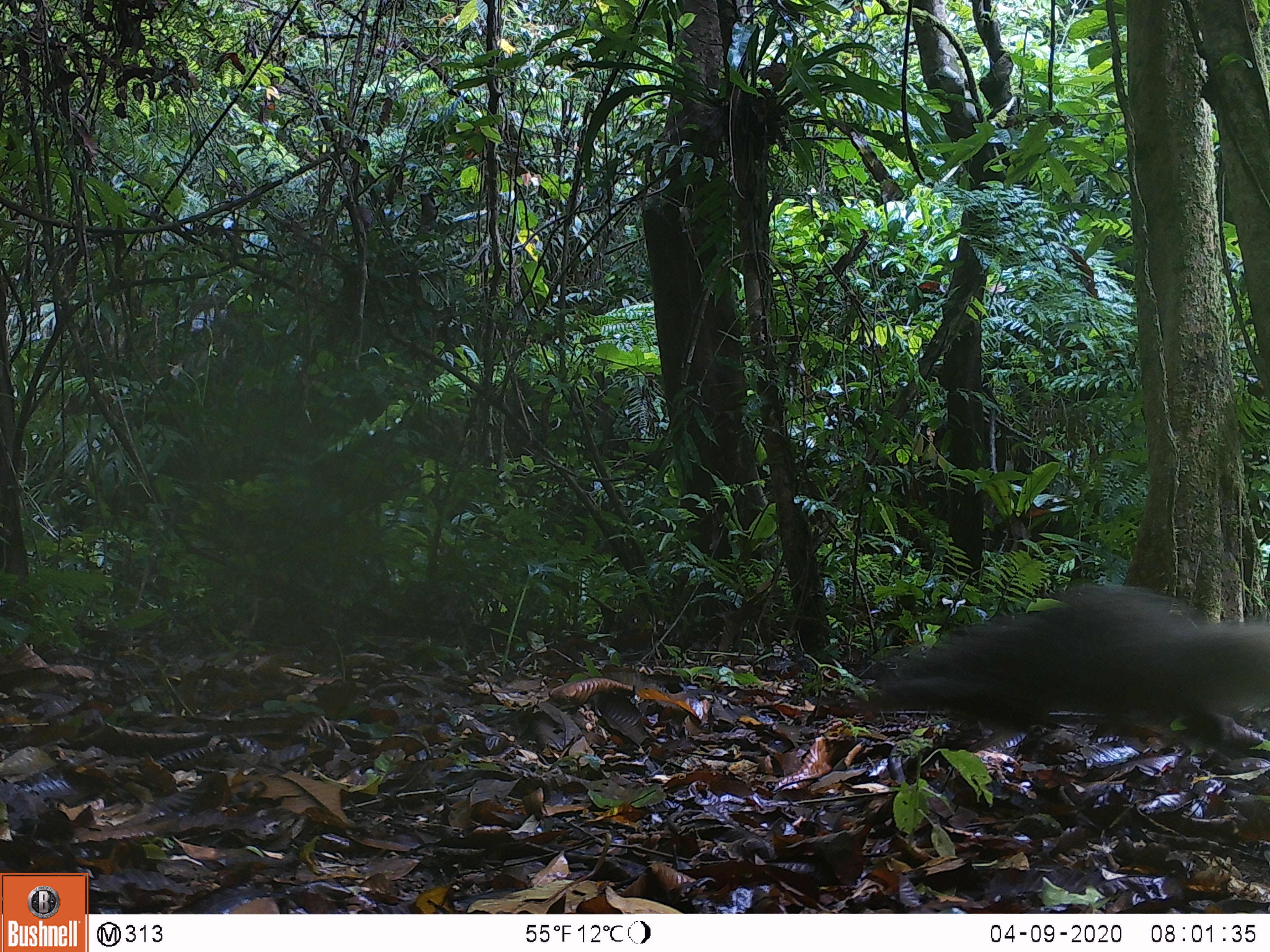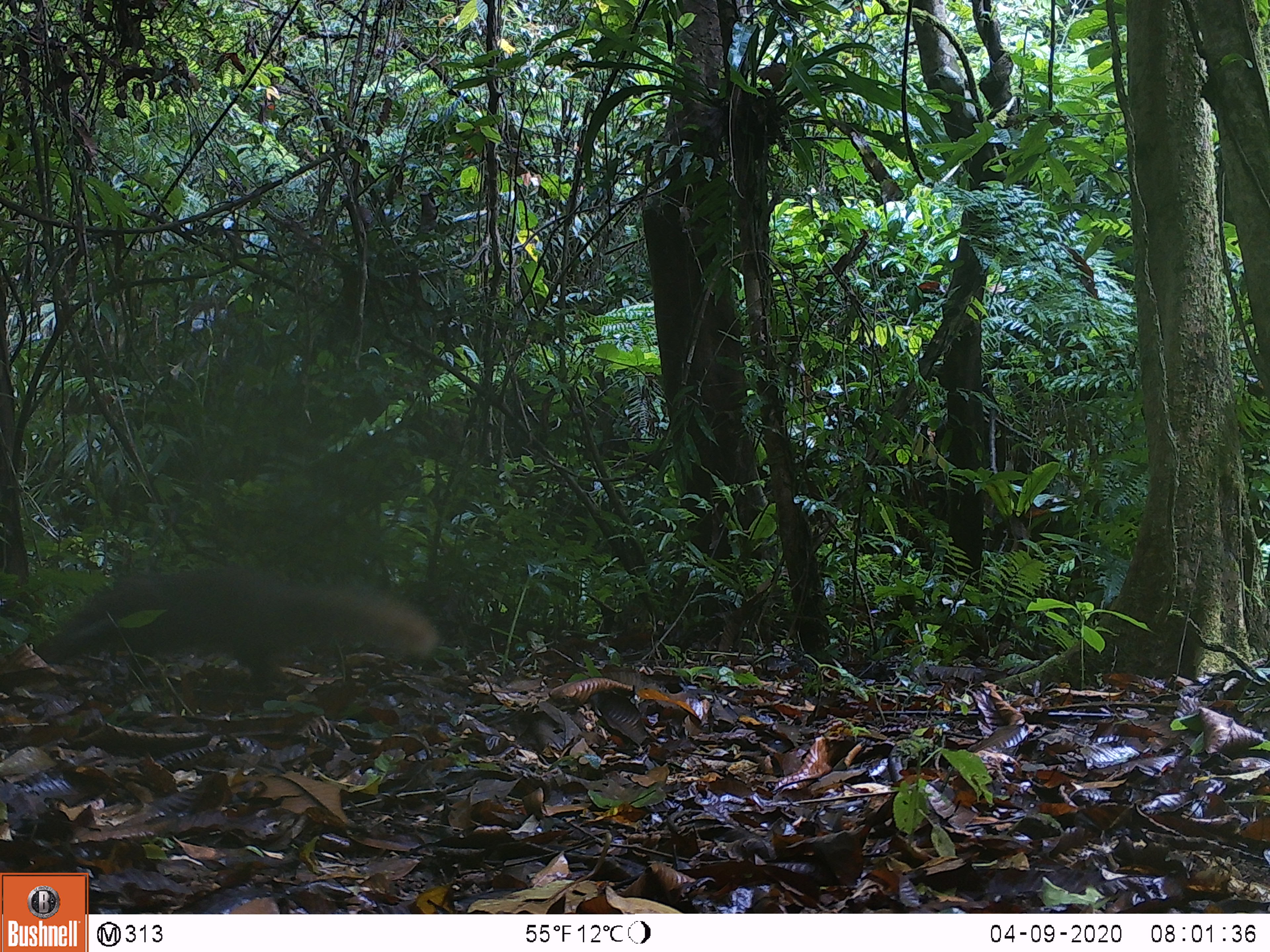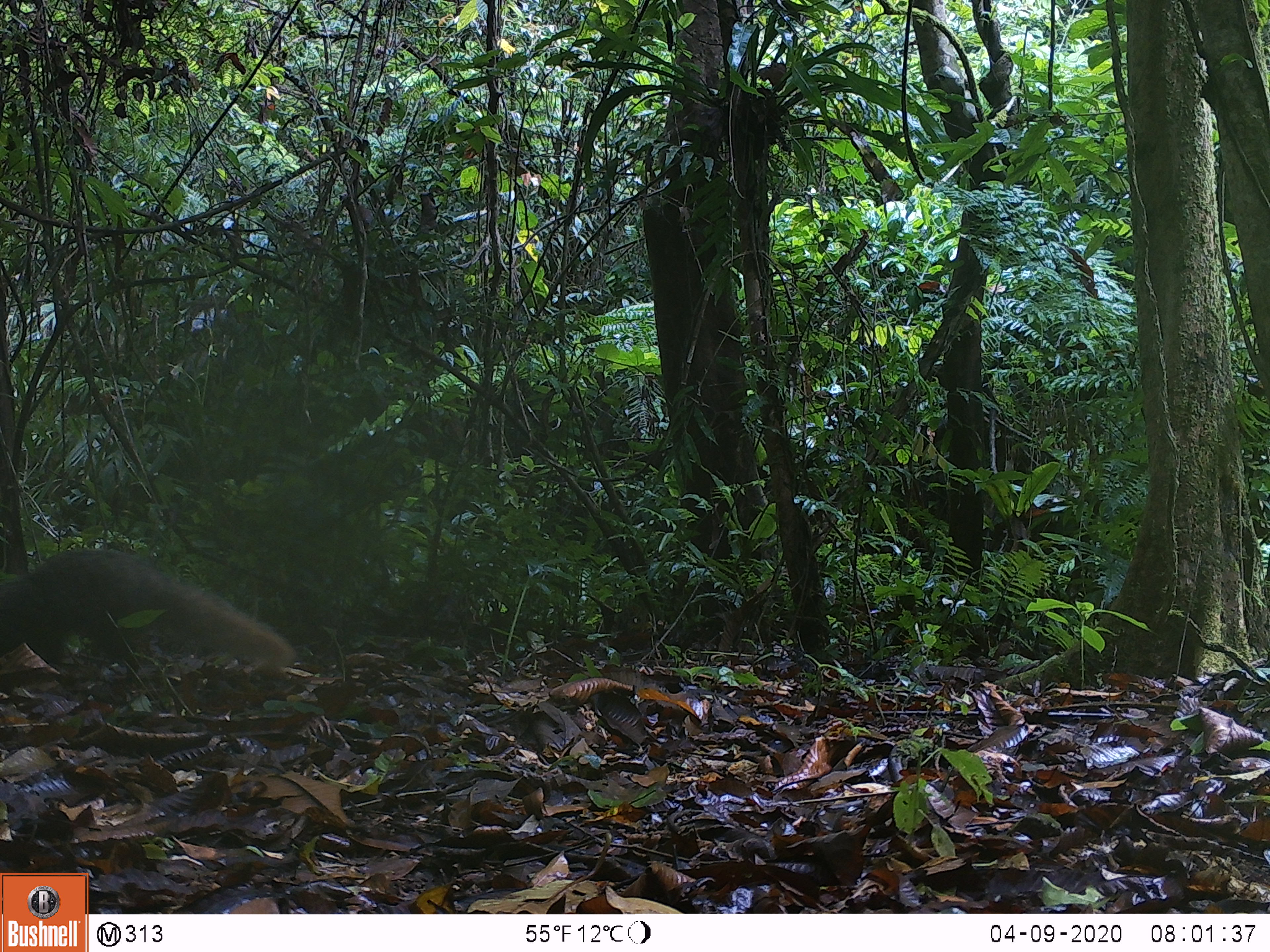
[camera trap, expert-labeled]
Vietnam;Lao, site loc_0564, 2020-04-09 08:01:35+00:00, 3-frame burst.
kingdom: Animalia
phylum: Chordata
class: Mammalia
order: Carnivora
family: Herpestidae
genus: Urva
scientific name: Urva urva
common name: crab-eating mongoose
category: crab eating mongoose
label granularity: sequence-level